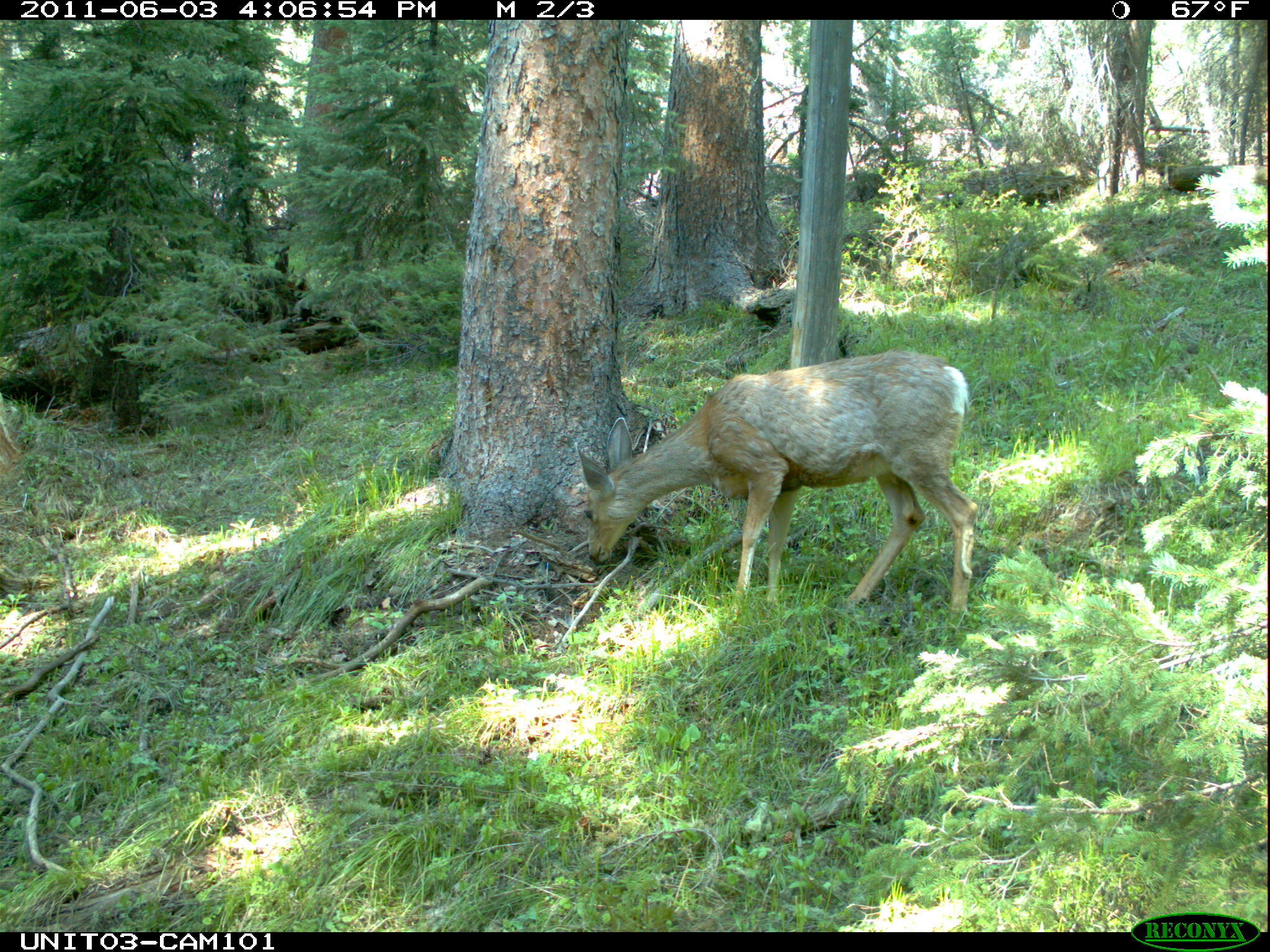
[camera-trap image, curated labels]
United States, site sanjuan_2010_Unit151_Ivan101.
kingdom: Animalia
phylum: Chordata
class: Mammalia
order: Artiodactyla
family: Cervidae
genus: Odocoileus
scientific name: Odocoileus hemionus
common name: mule deer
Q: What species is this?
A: Odocoileus hemionus (mule deer).